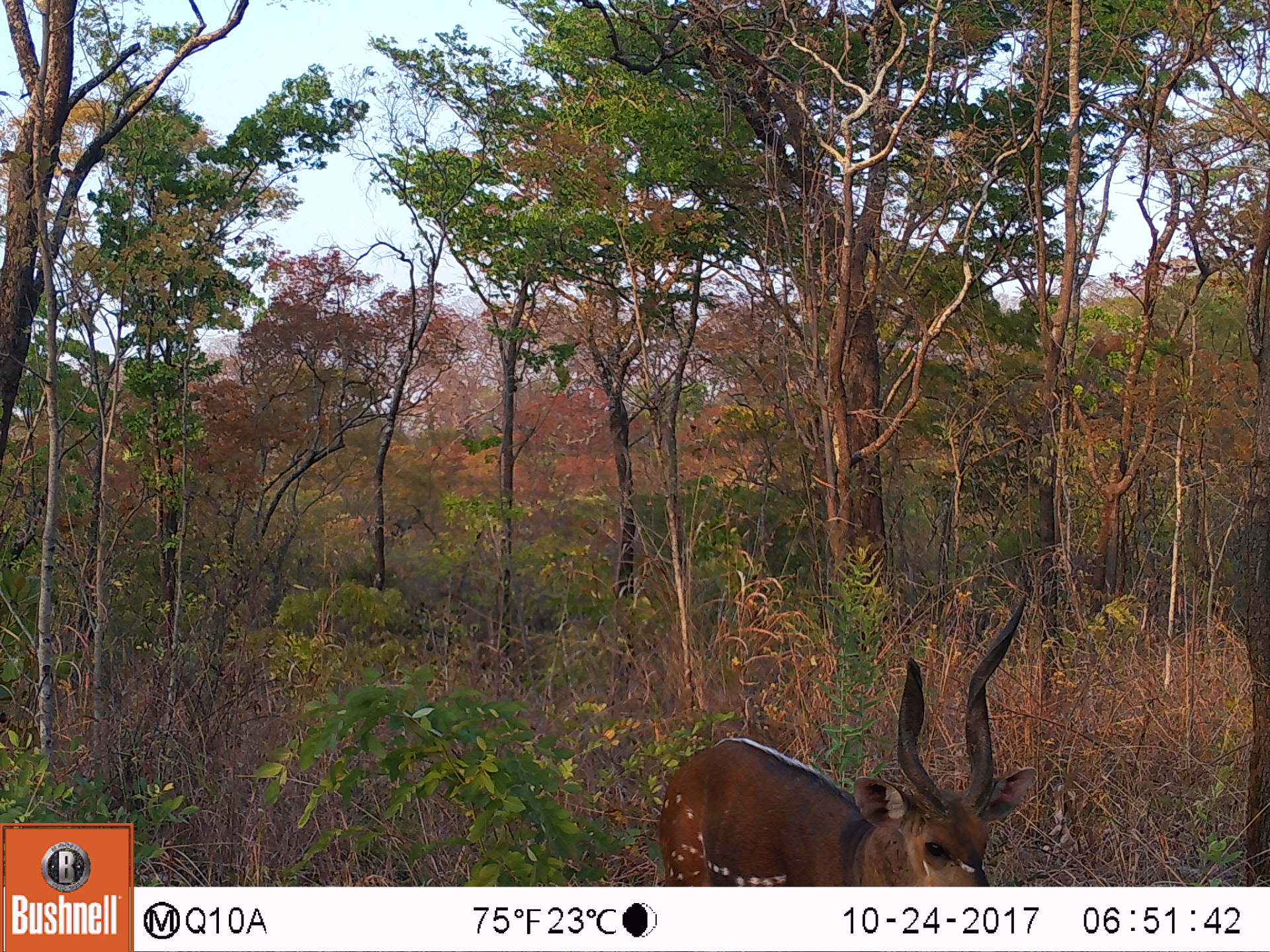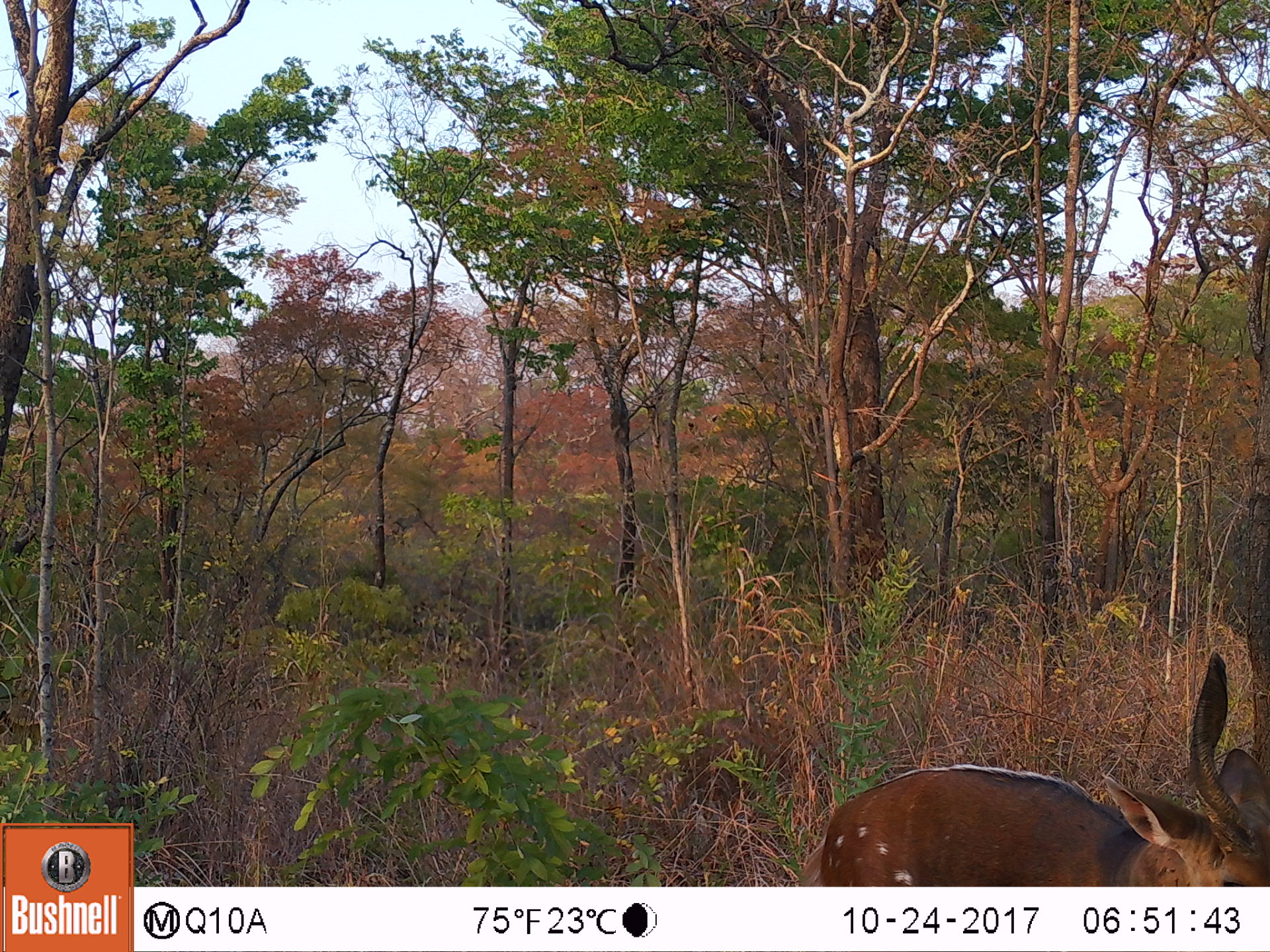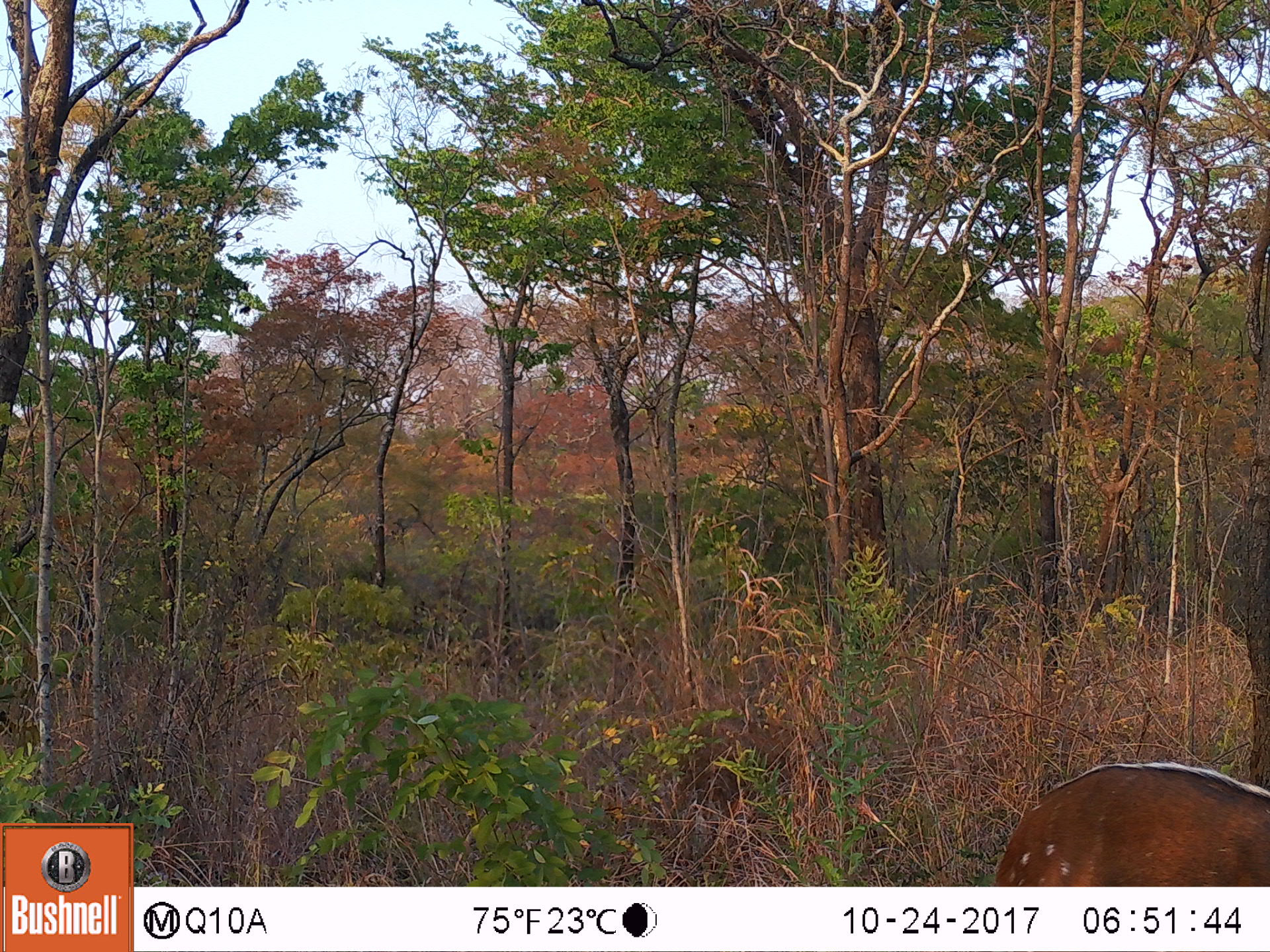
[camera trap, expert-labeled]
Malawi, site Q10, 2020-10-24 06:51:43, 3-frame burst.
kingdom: Animalia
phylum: Chordata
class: Mammalia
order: Artiodactyla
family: Bovidae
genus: Tragelaphus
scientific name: Tragelaphus sylvaticus sylvaticus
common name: cape bushbuck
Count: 1.